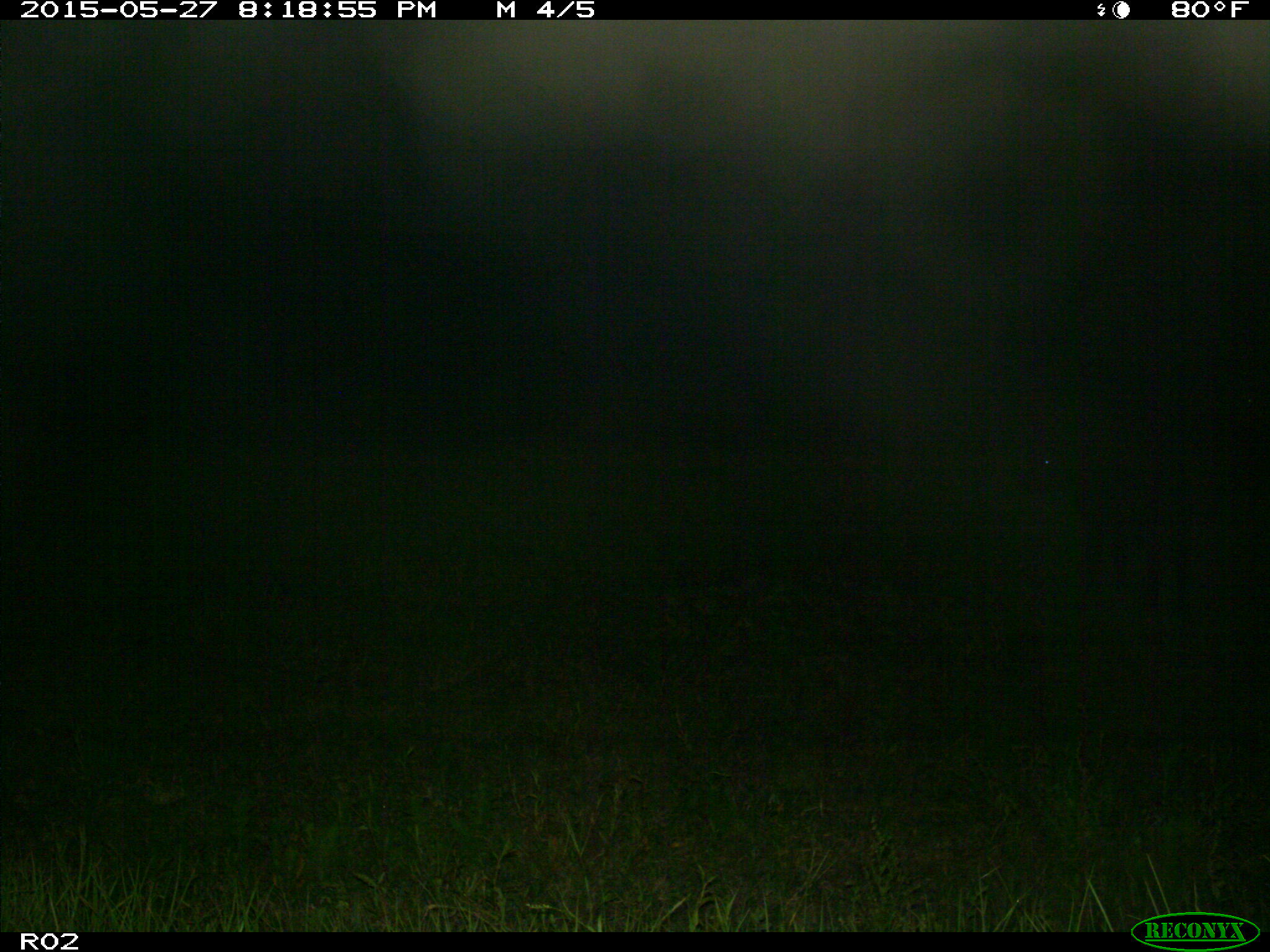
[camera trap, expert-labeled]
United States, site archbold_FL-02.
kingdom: Animalia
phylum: Chordata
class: Mammalia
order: Artiodactyla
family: Bovidae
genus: Bos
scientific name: Bos taurus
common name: domestic cow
Bos taurus (domestic cow).